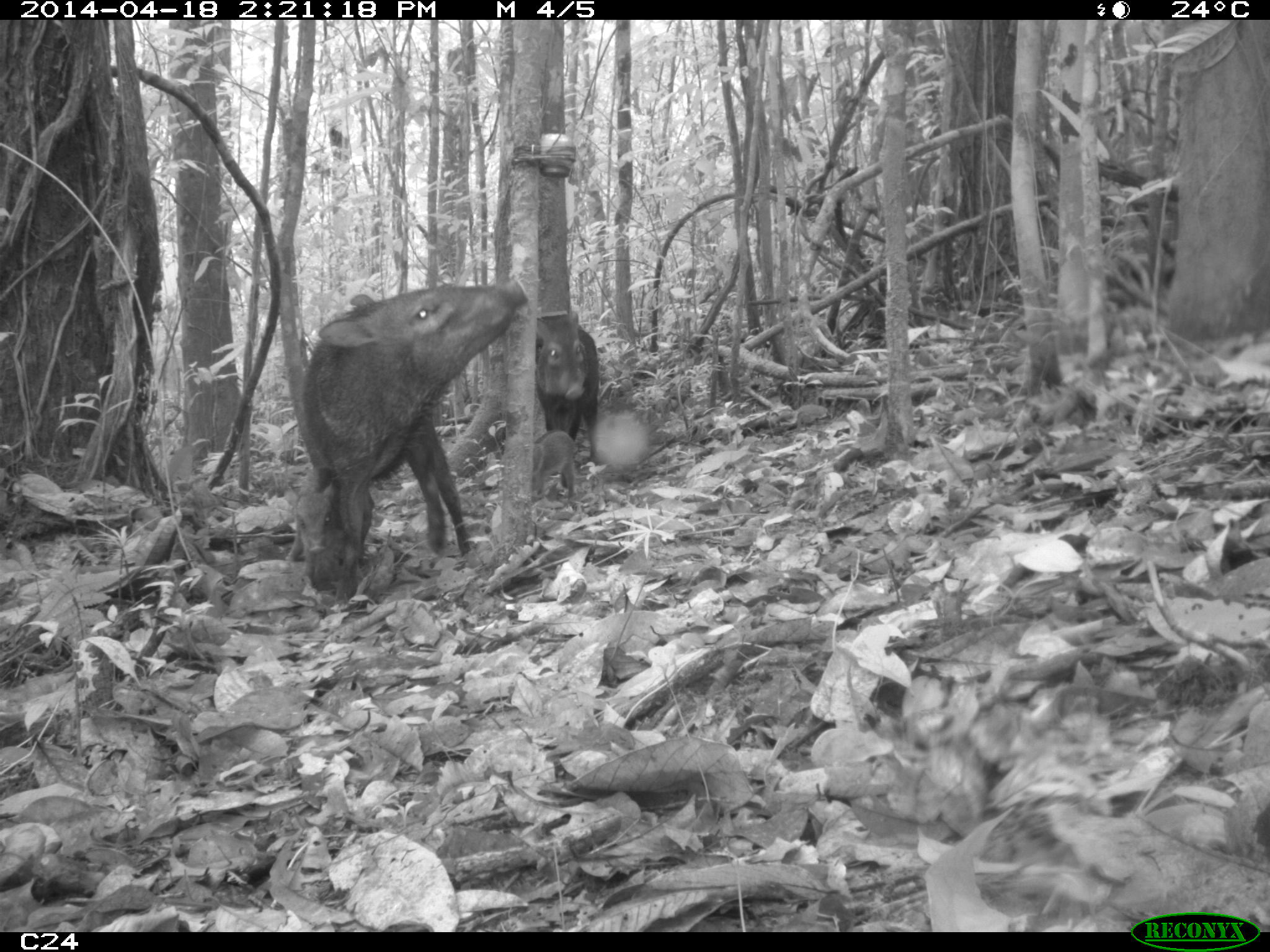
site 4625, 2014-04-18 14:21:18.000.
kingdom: Animalia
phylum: Chordata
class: Mammalia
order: Artiodactyla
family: Tayassuidae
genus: Pecari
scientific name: Pecari tajacu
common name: collared peccary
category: tayassu tajacu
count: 5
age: adult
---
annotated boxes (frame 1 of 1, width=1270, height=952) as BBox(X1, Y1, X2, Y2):
tayassu tajacu: BBox(299, 277, 526, 598); BBox(535, 311, 598, 467); BBox(284, 483, 374, 587); BBox(532, 429, 575, 500)